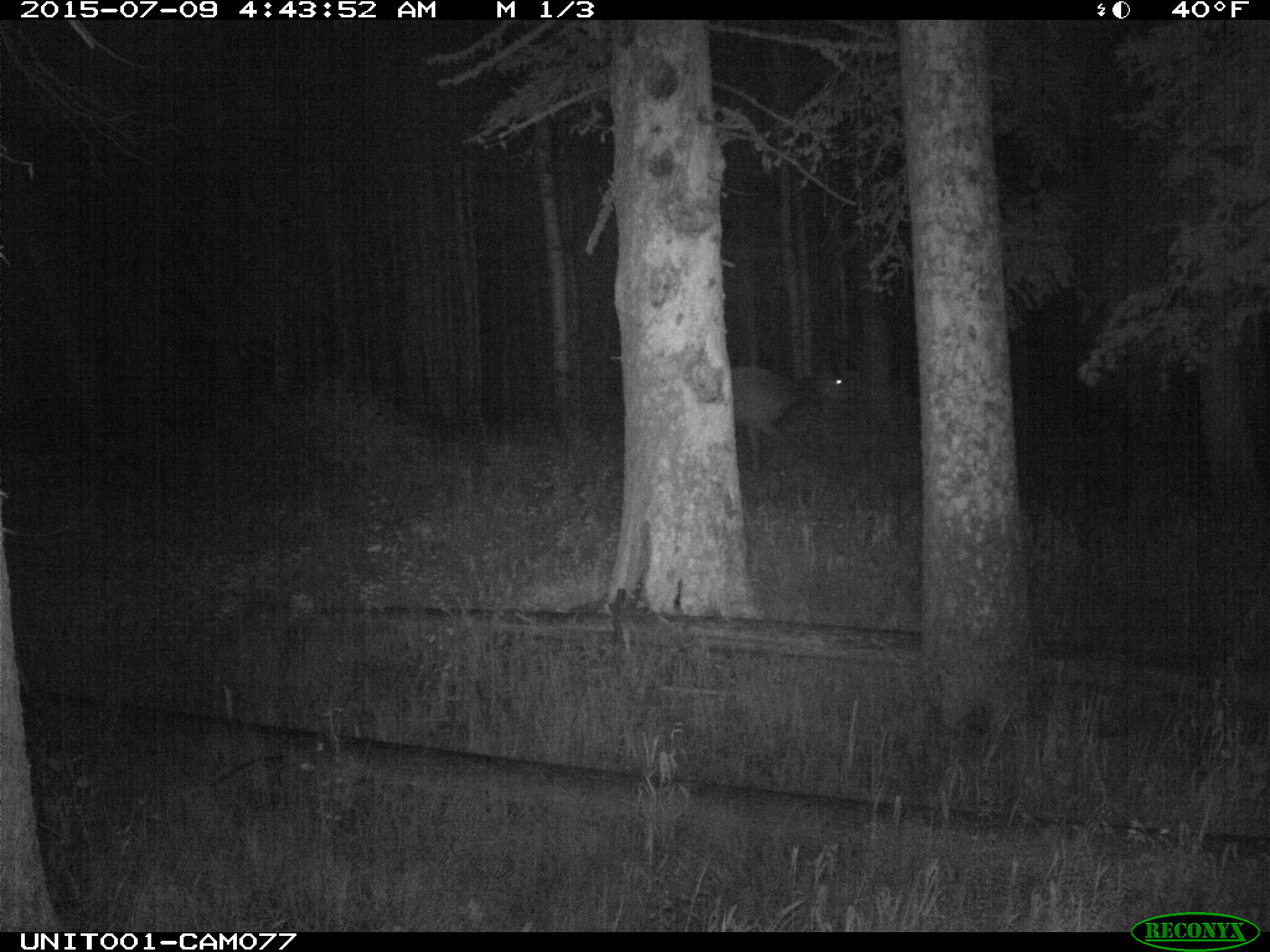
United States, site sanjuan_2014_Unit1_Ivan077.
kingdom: Animalia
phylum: Chordata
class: Mammalia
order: Artiodactyla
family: Cervidae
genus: Cervus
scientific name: Cervus elaphus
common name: red deer